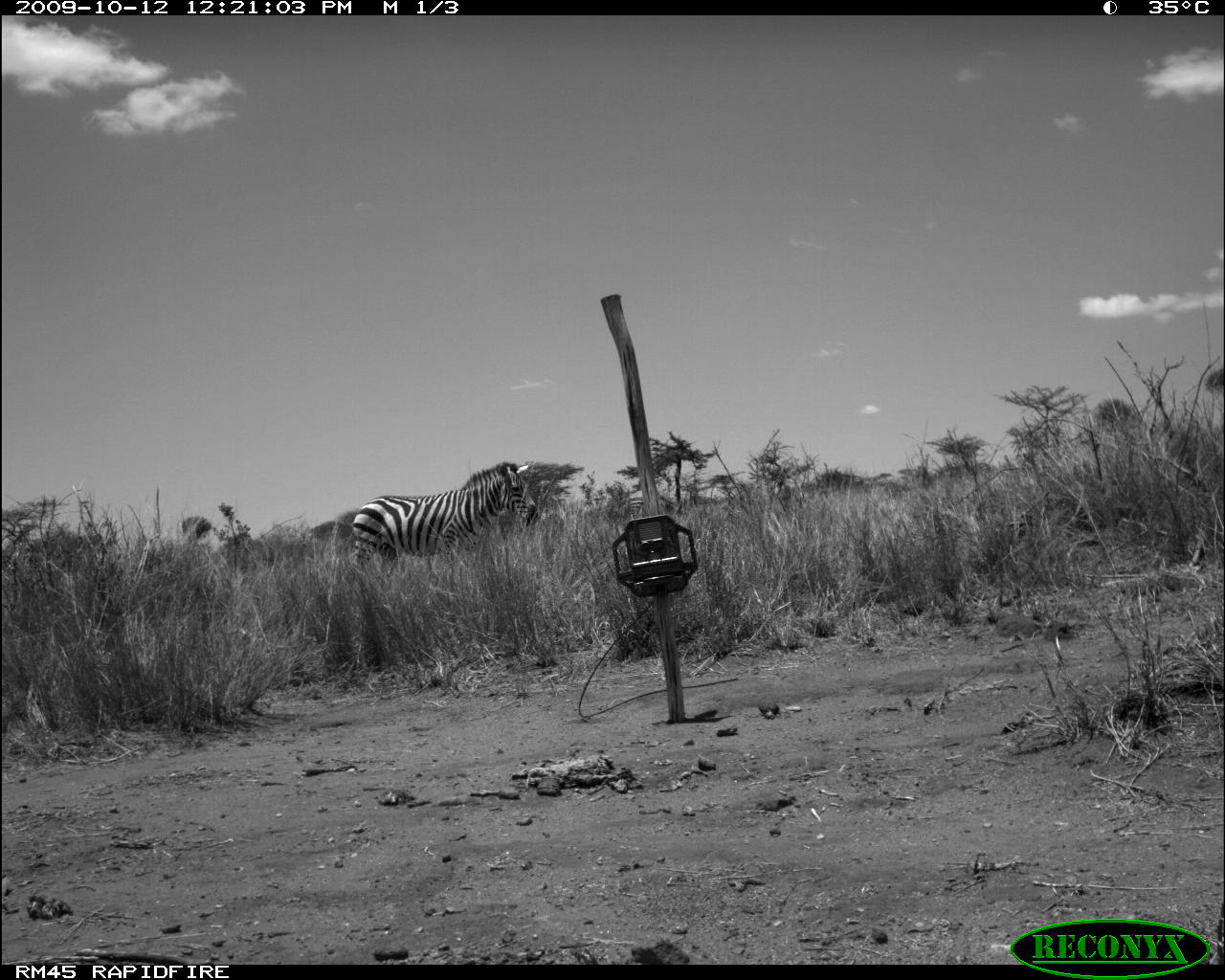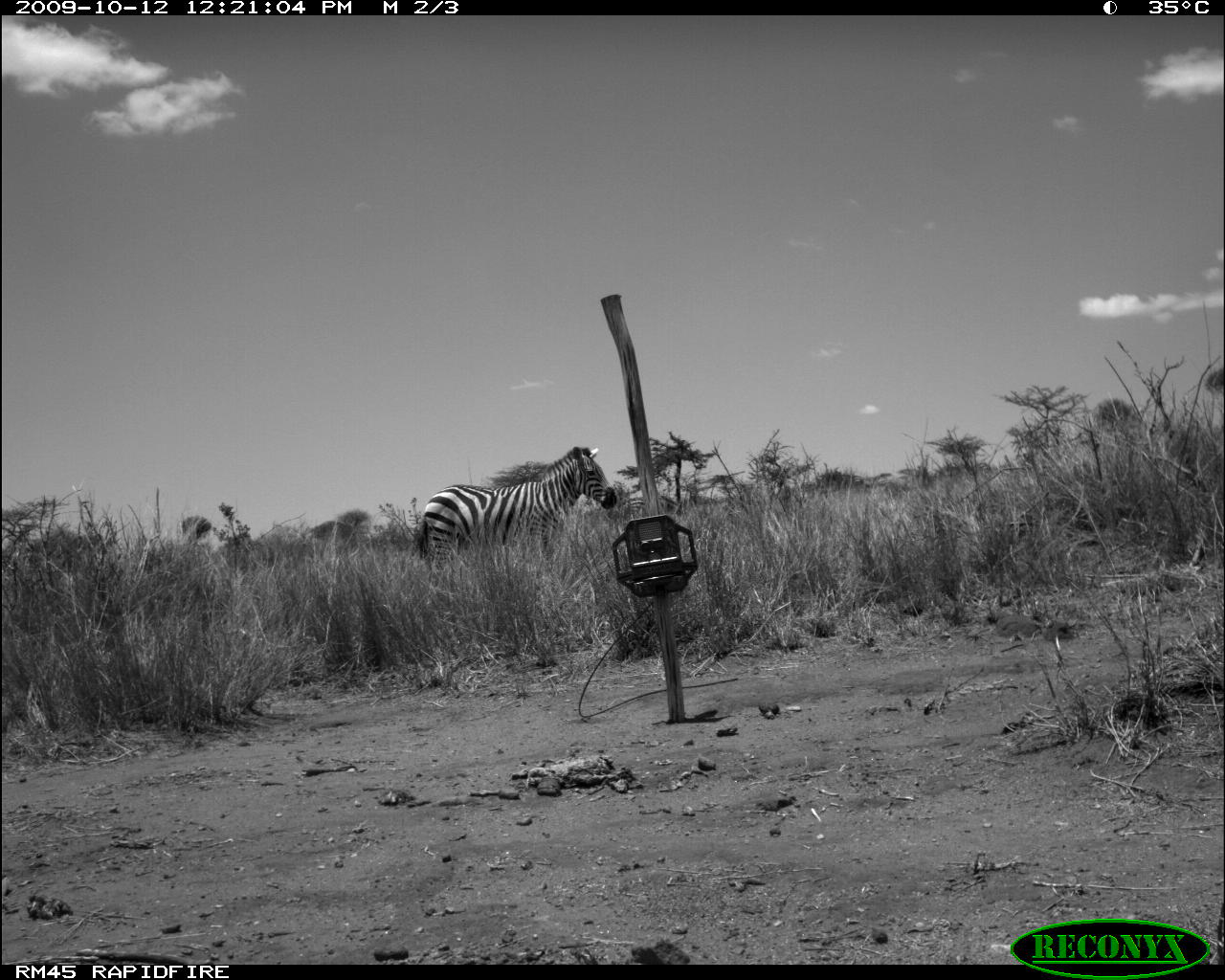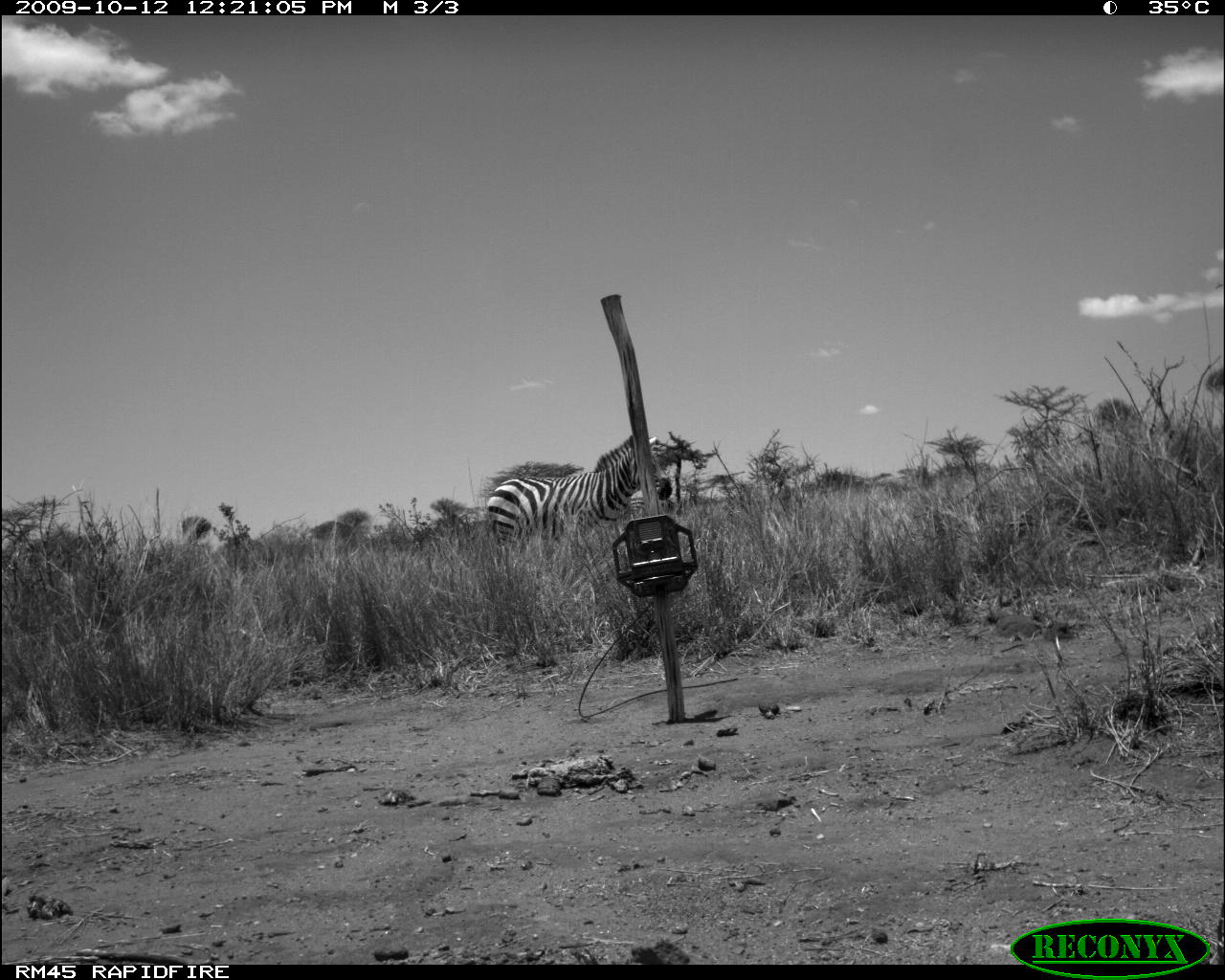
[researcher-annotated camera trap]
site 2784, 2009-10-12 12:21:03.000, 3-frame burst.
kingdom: Animalia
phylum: Chordata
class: Mammalia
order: Perissodactyla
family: Equidae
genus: Equus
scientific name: Equus quagga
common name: plains zebra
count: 1